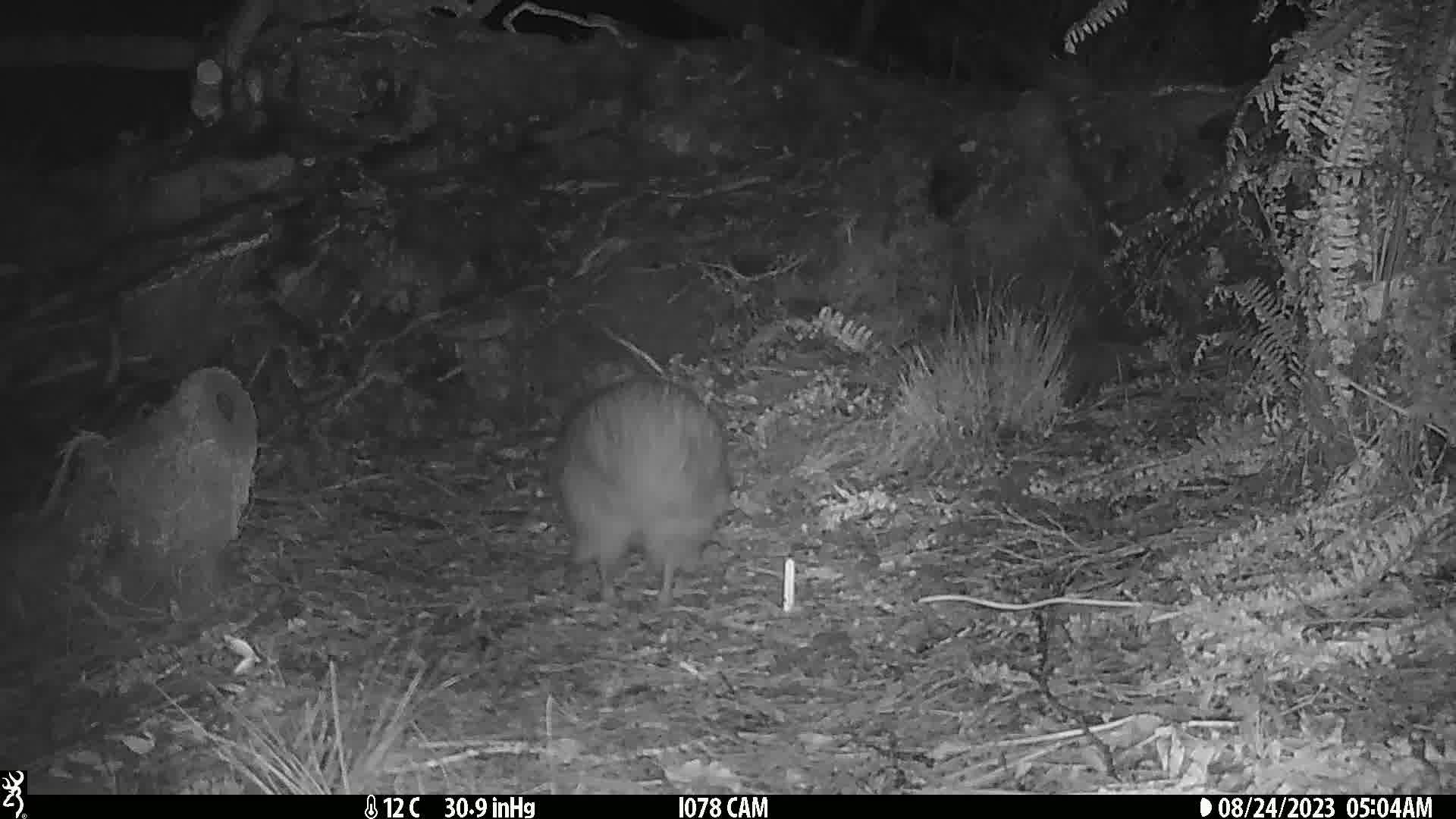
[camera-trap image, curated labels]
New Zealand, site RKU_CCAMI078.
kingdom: Animalia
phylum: Chordata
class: Aves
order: Apterygiformes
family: Apterygidae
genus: Apteryx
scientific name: Apteryx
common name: kiwi